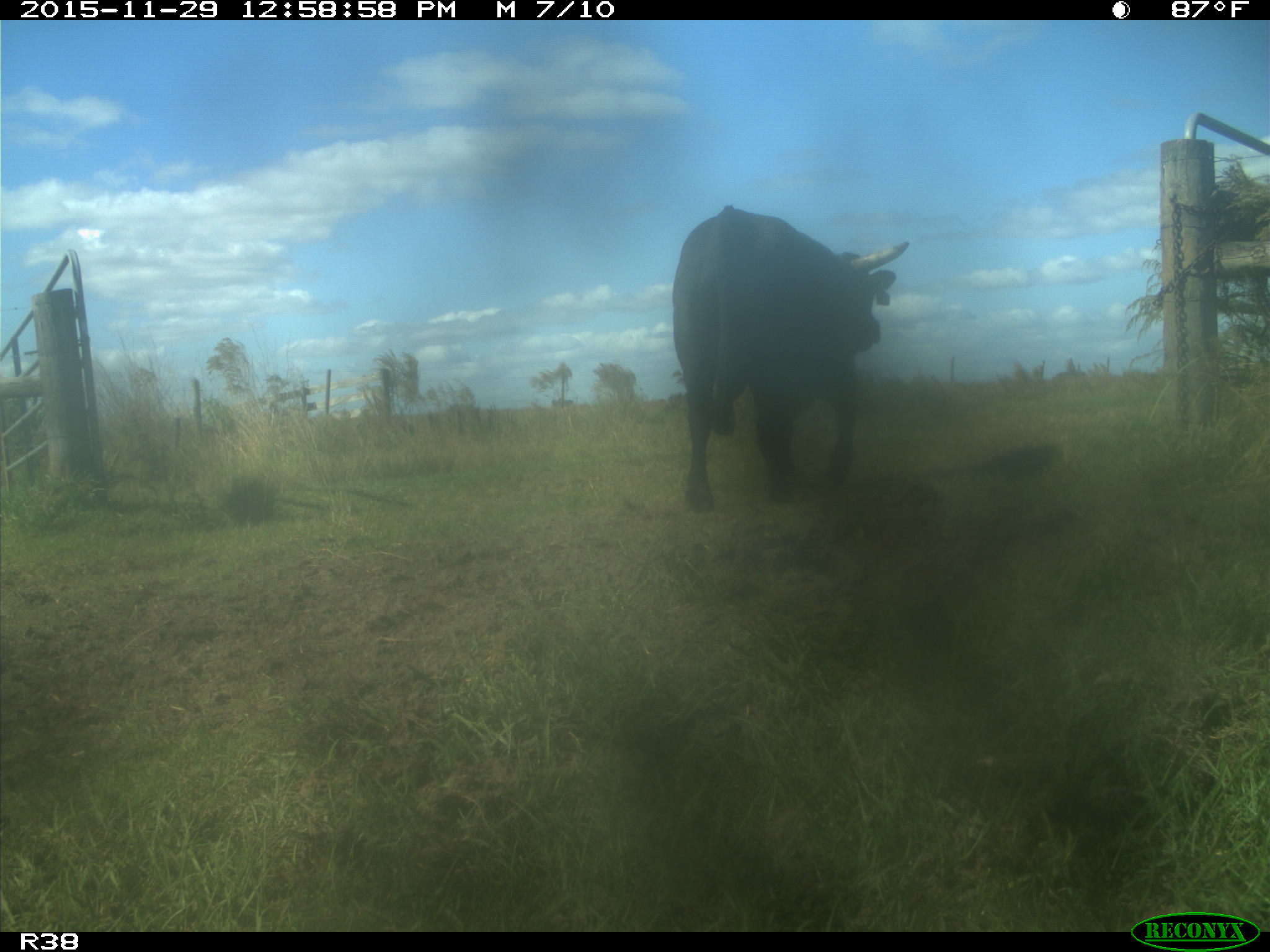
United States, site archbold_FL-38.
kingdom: Animalia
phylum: Chordata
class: Mammalia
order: Artiodactyla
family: Bovidae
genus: Bos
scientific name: Bos taurus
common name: domestic cow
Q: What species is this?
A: Bos taurus (domestic cow).